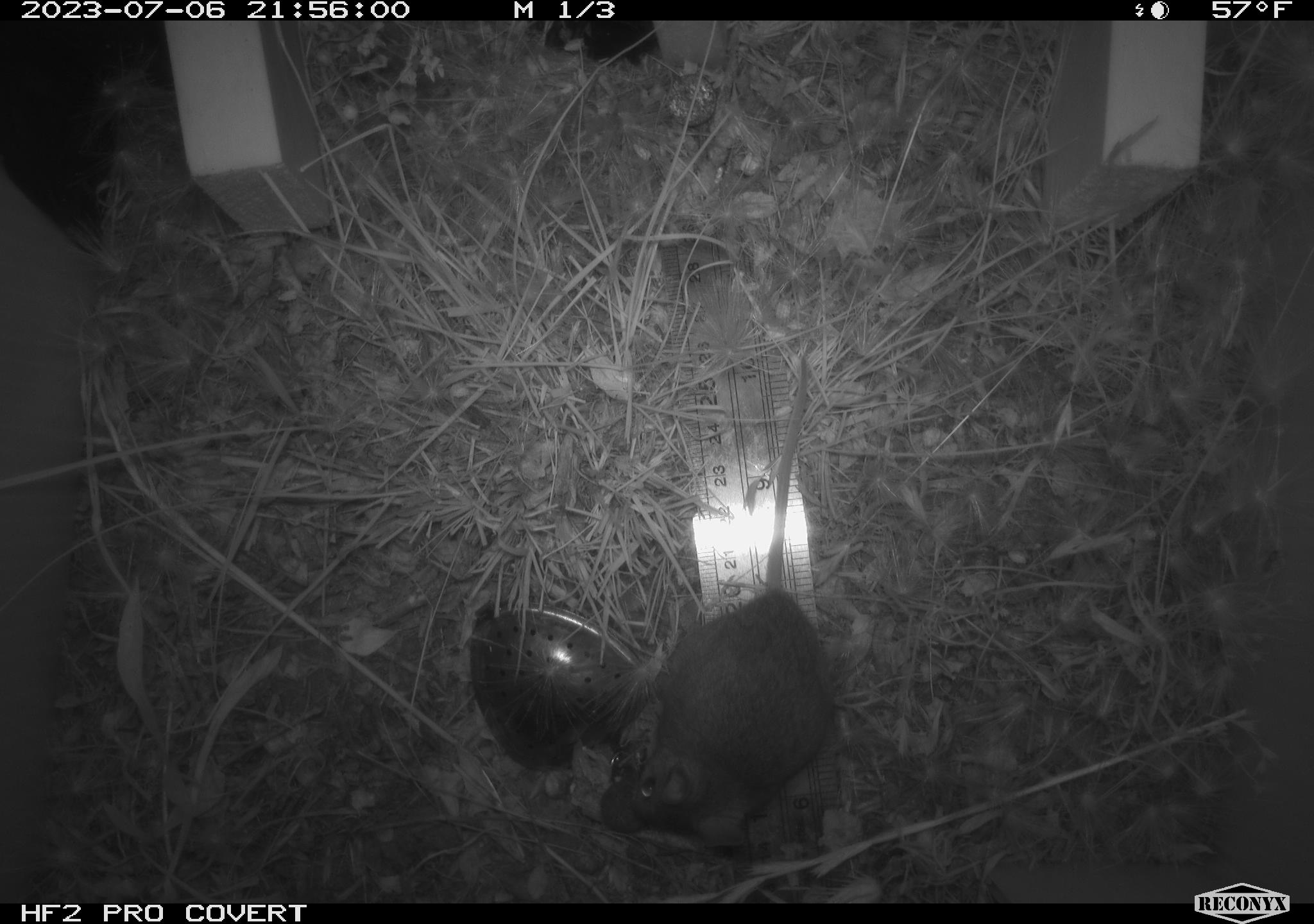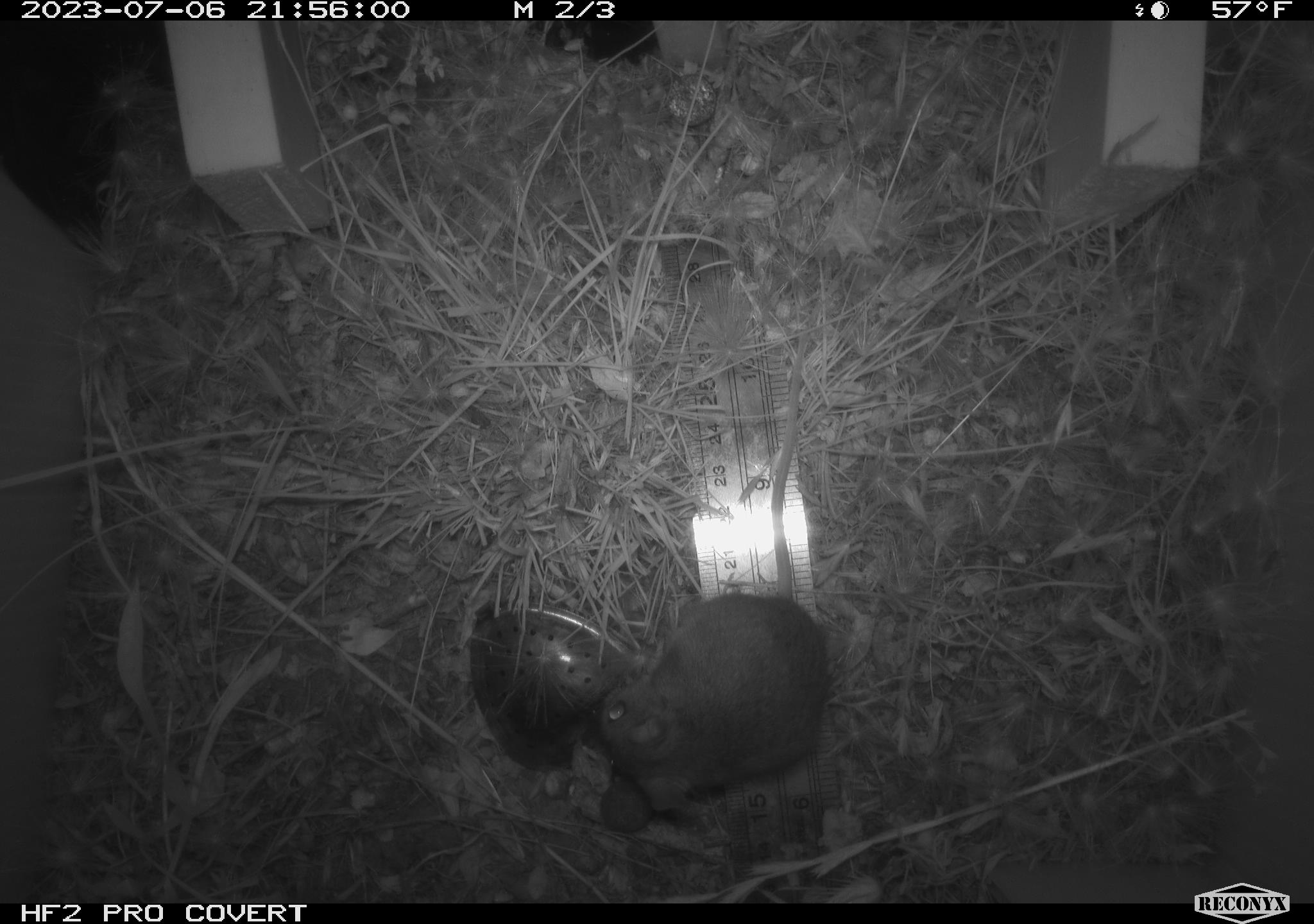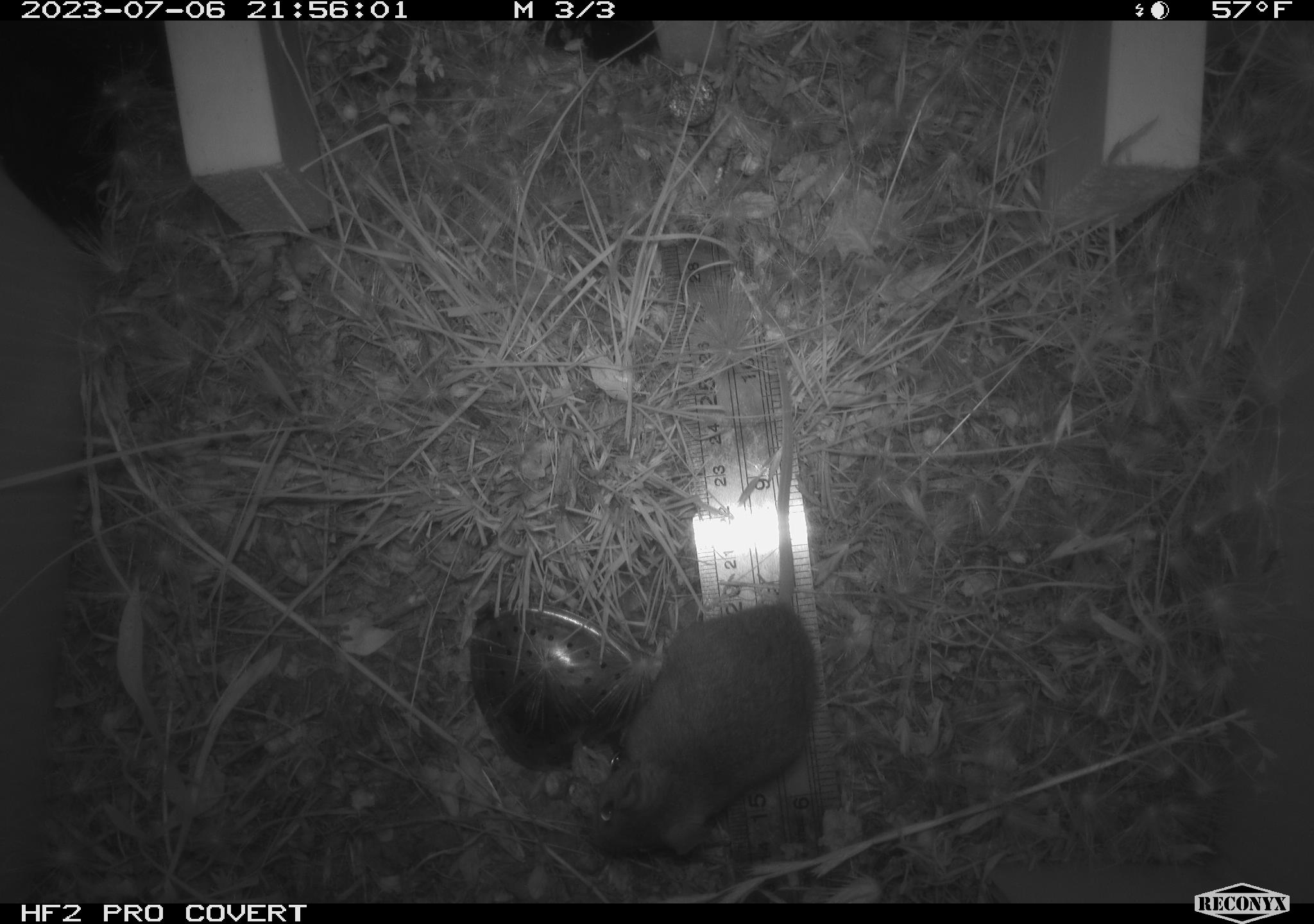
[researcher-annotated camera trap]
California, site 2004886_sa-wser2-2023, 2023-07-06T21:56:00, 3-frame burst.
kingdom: Animalia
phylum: Chordata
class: Mammalia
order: Rodentia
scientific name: Rodentia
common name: mouse species